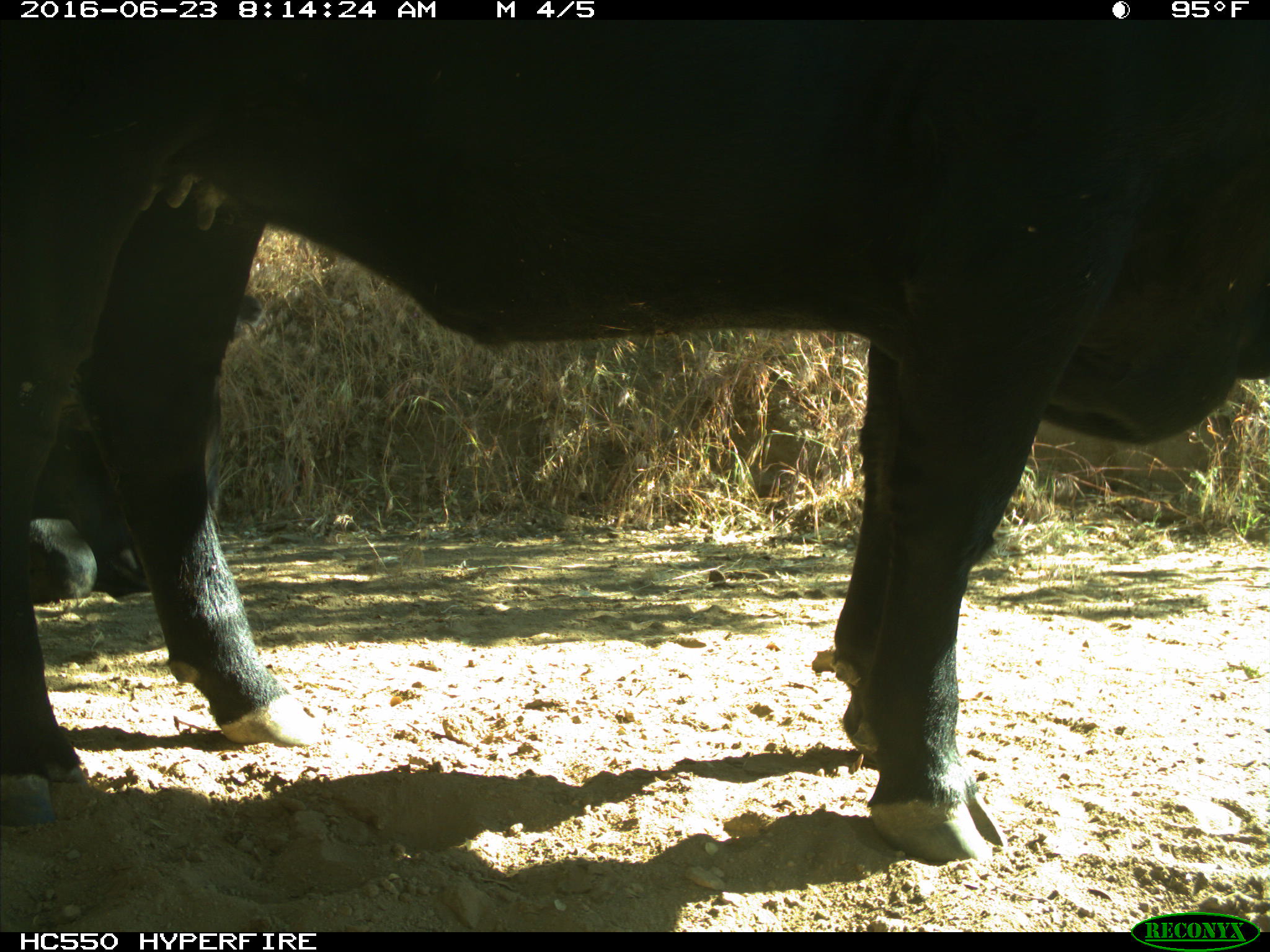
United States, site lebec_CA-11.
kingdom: Animalia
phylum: Chordata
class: Mammalia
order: Artiodactyla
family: Bovidae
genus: Bos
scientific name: Bos taurus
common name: domestic cow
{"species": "Bos taurus (domestic cow)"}